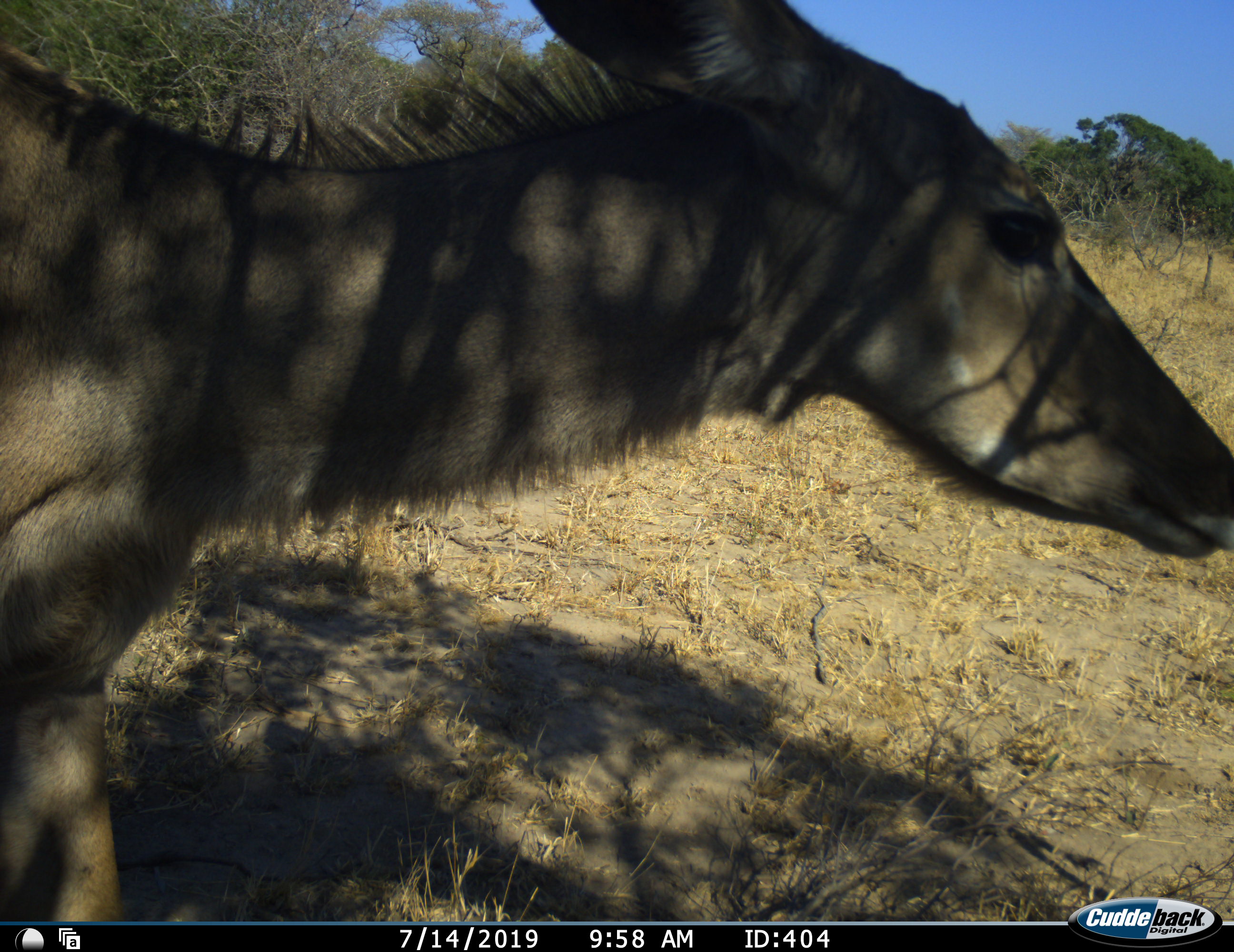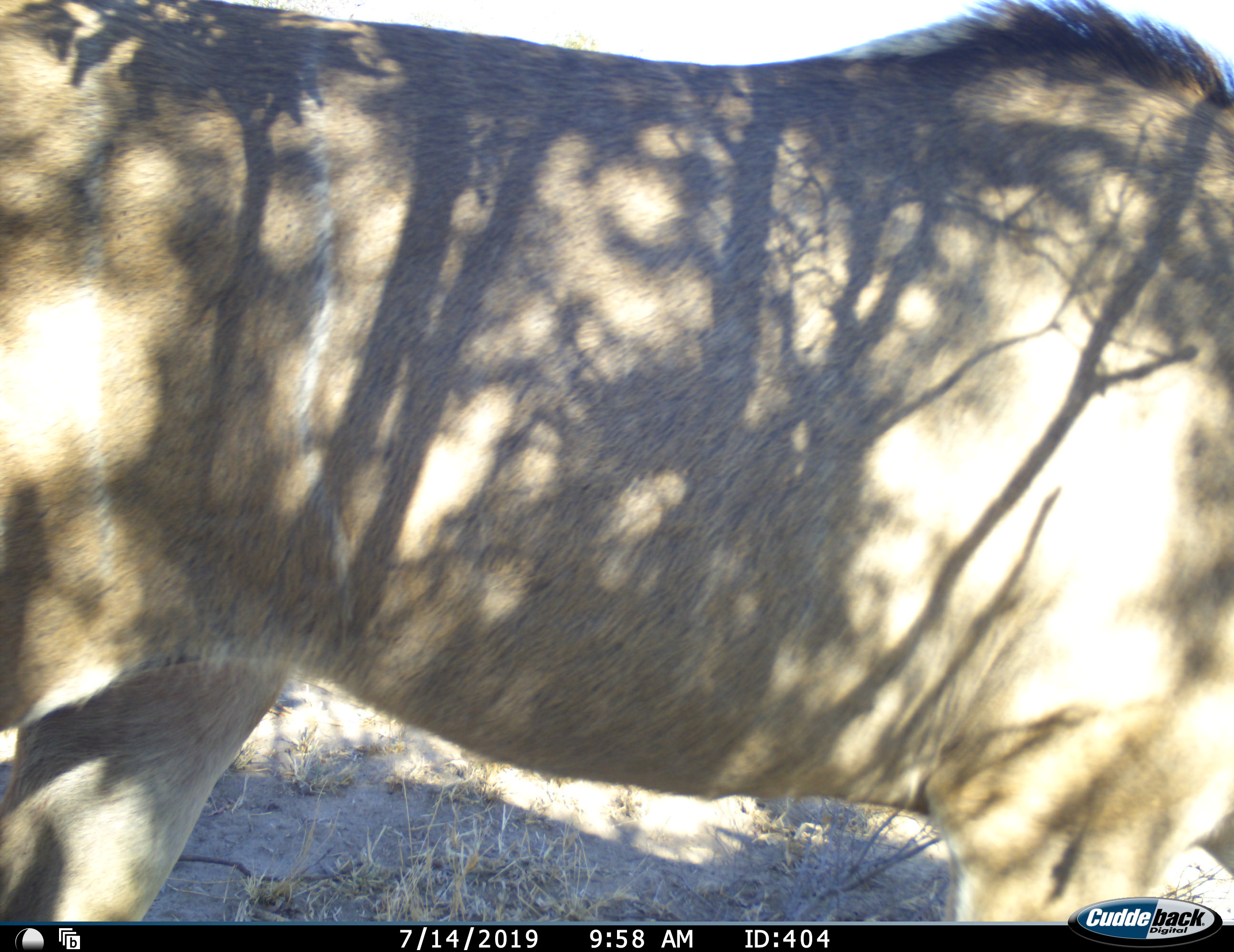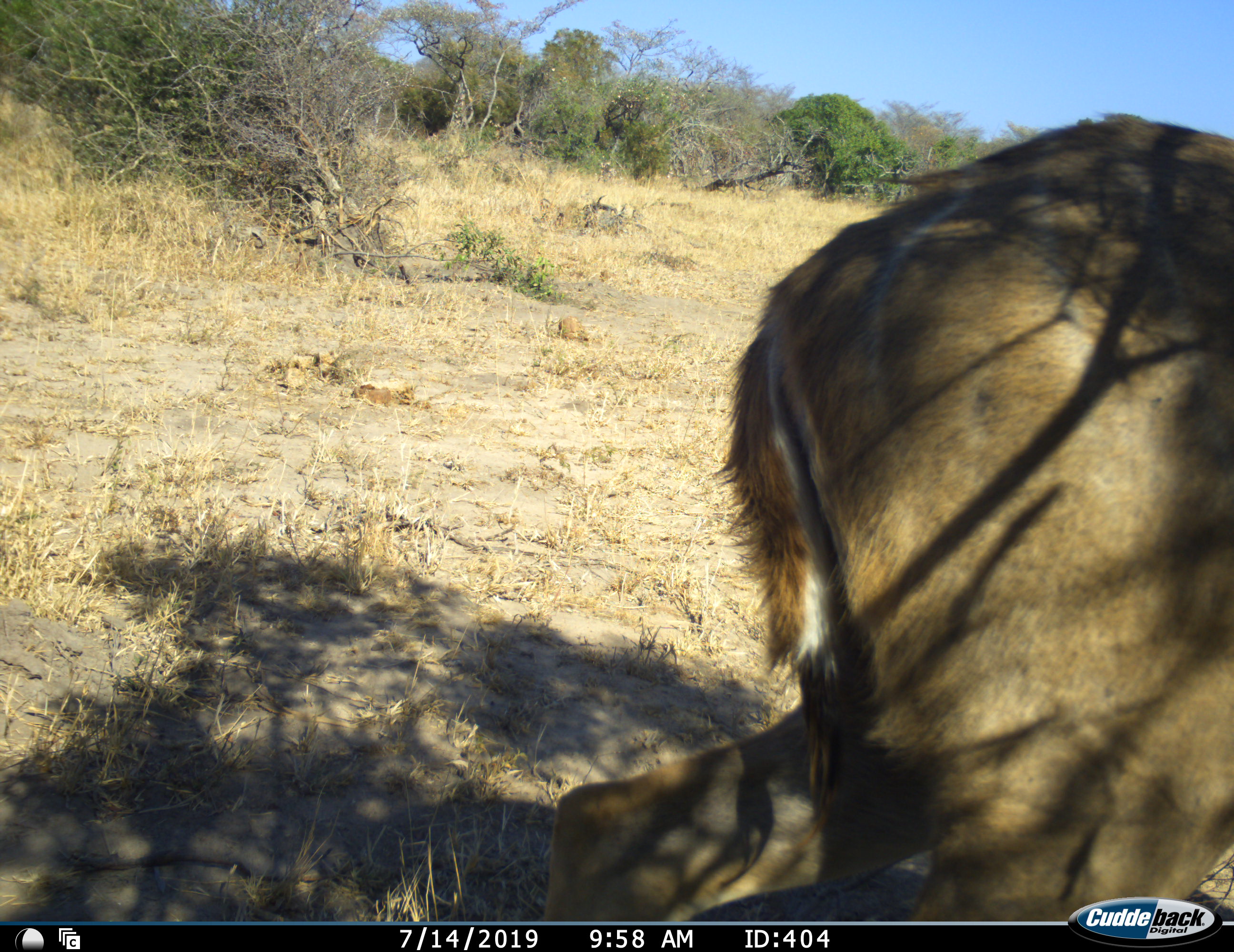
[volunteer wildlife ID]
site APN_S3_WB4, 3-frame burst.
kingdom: Animalia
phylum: Chordata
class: Mammalia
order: Artiodactyla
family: Bovidae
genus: Tragelaphus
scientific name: Tragelaphus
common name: kudu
Kudu (Tragelaphus), count 1. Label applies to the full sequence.